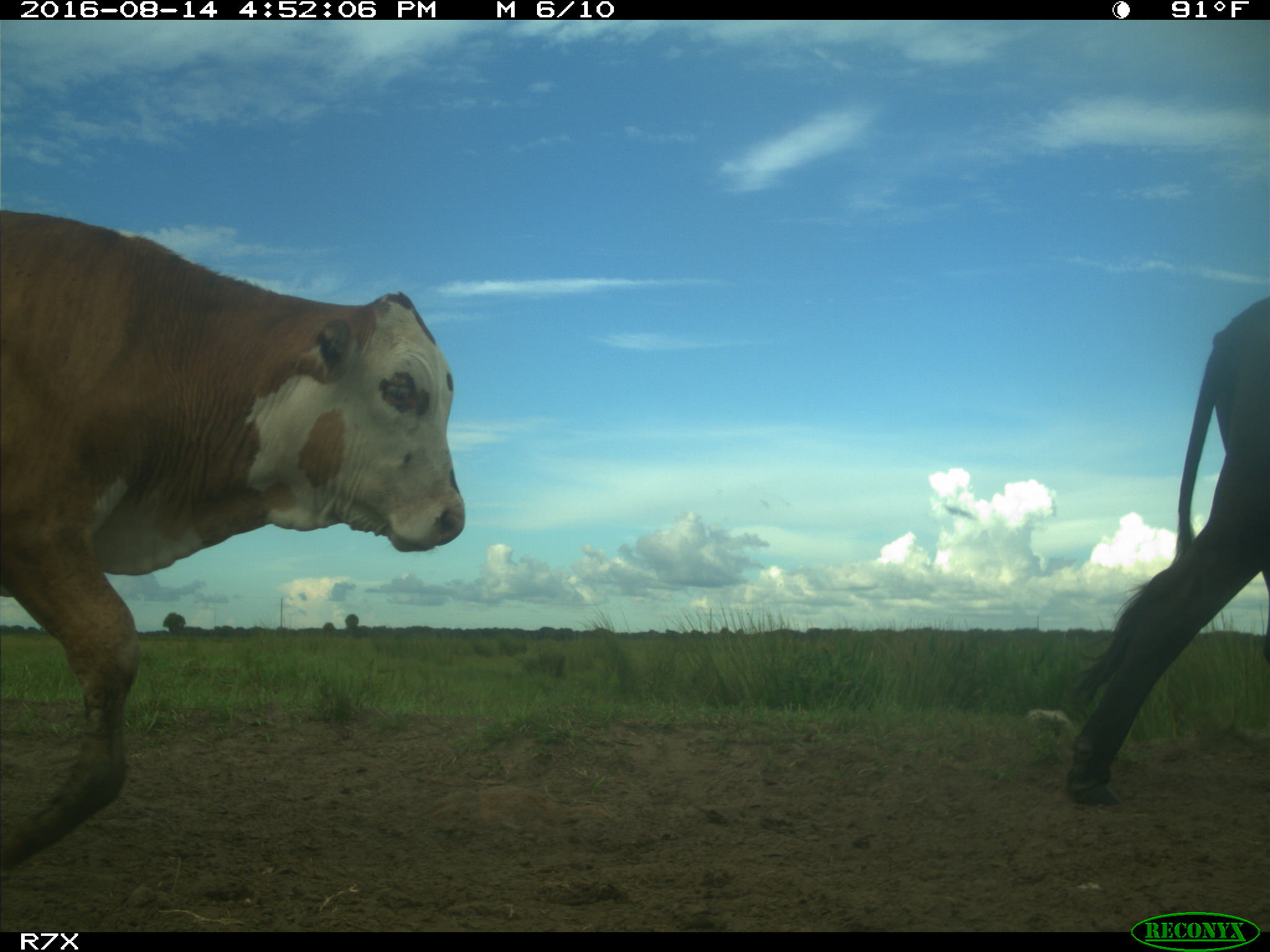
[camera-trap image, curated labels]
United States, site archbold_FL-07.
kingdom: Animalia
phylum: Chordata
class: Mammalia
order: Artiodactyla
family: Bovidae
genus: Bos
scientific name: Bos taurus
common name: domestic cow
Bos taurus (domestic cow).